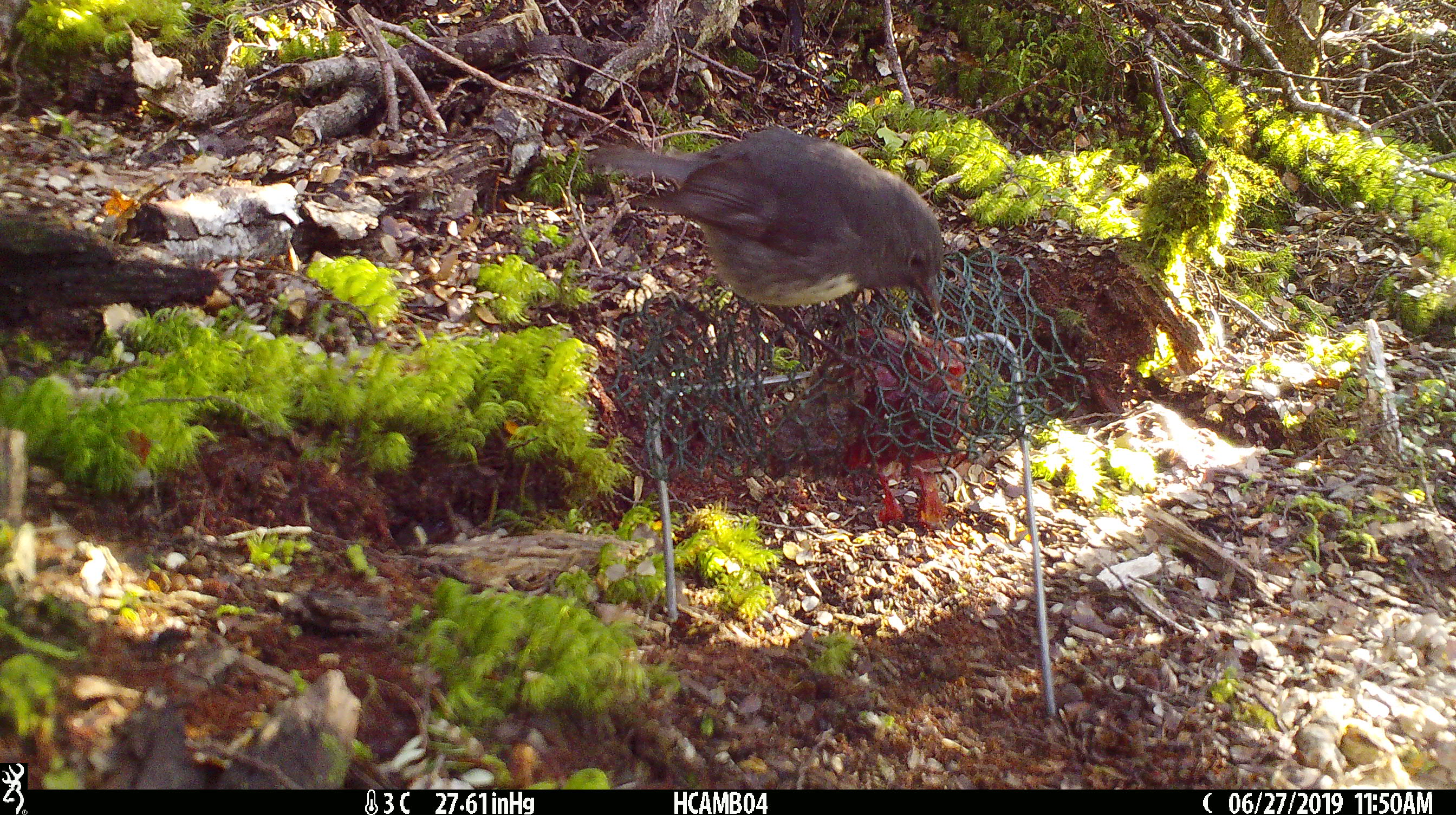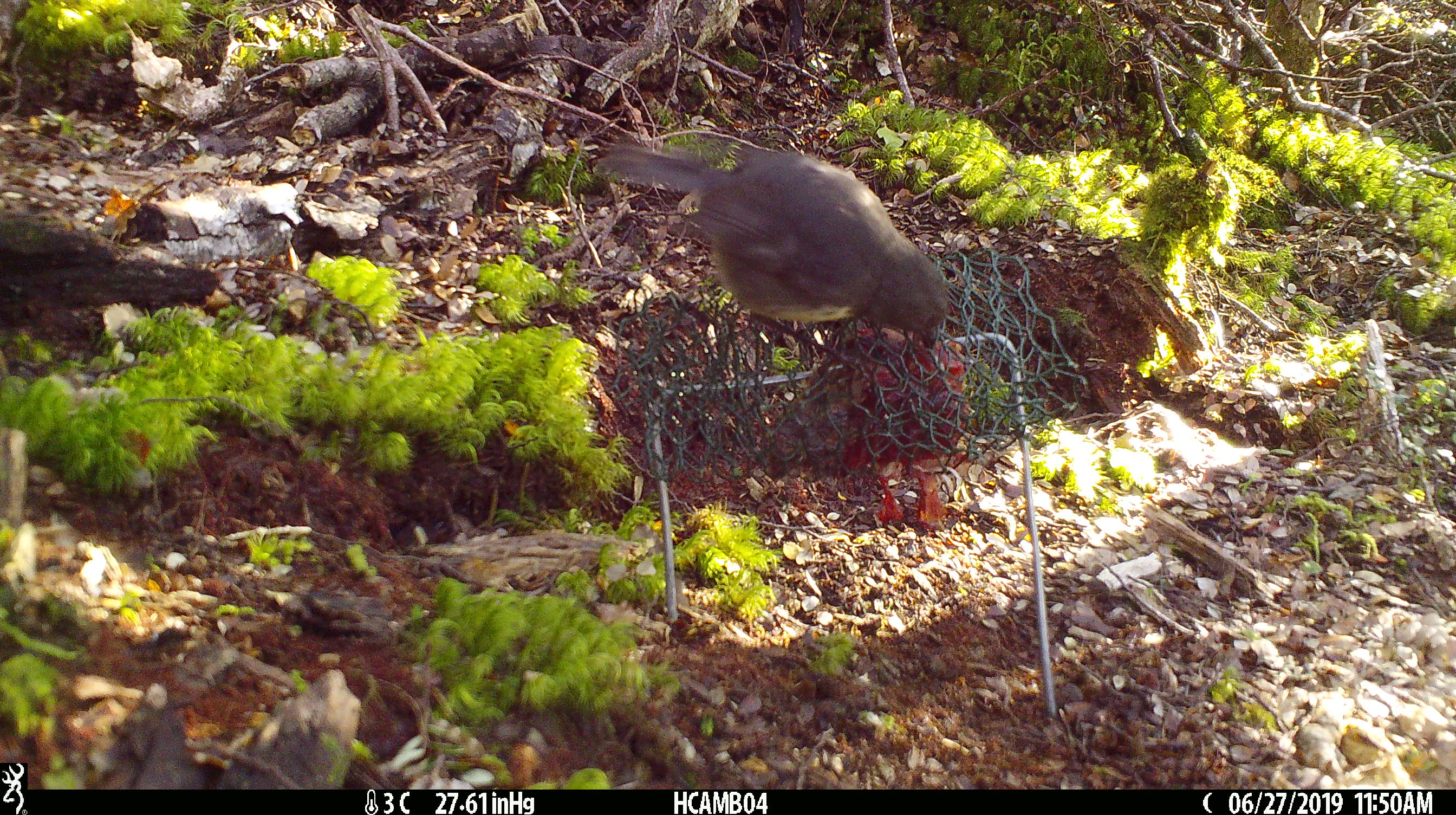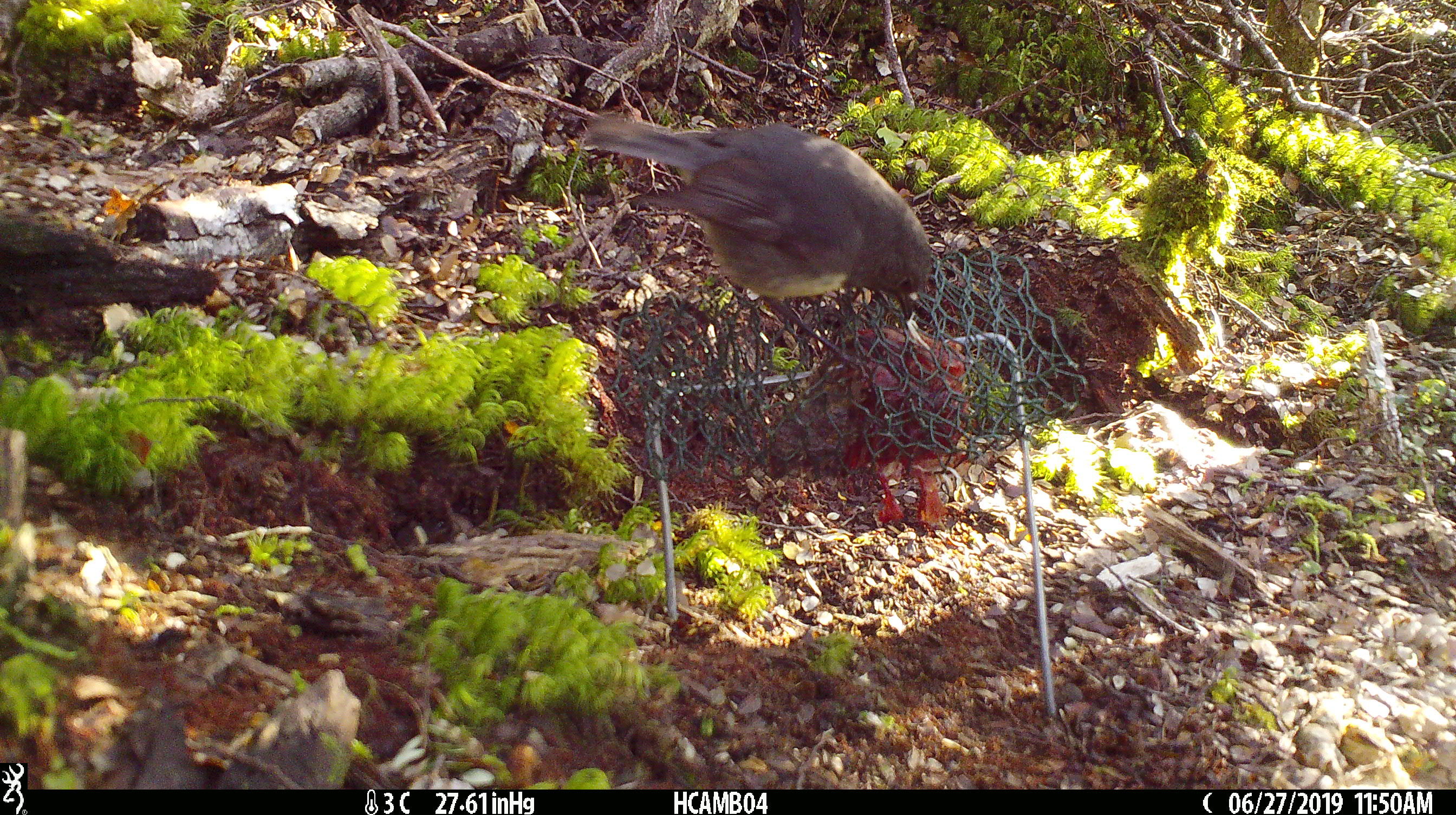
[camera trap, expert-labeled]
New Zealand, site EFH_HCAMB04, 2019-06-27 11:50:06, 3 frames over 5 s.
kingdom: Animalia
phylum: Chordata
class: Aves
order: Passeriformes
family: Petroicidae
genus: Petroica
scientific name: Petroica australis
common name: new zealand robin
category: robin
Robin (new zealand robin) (Petroica australis).